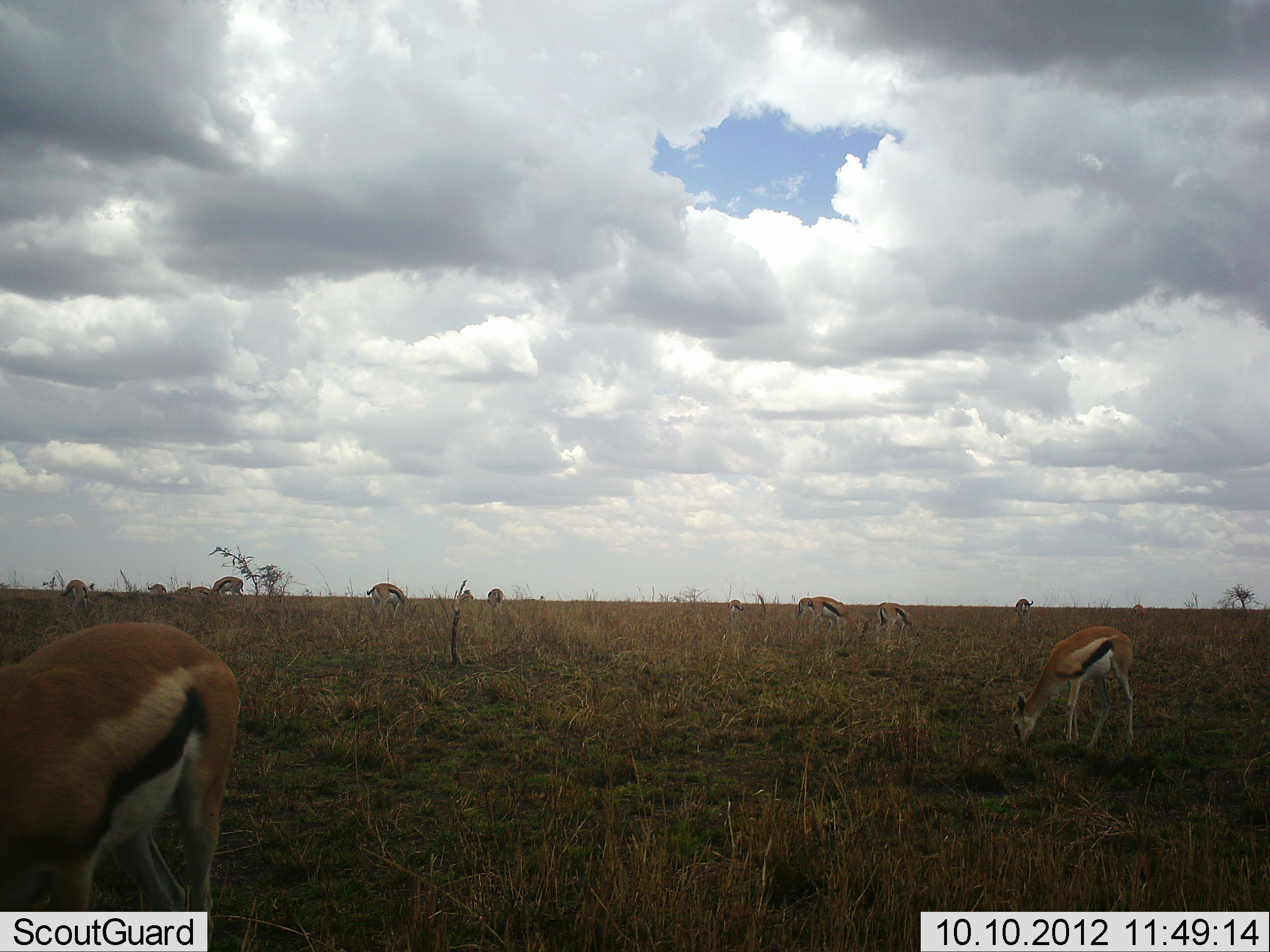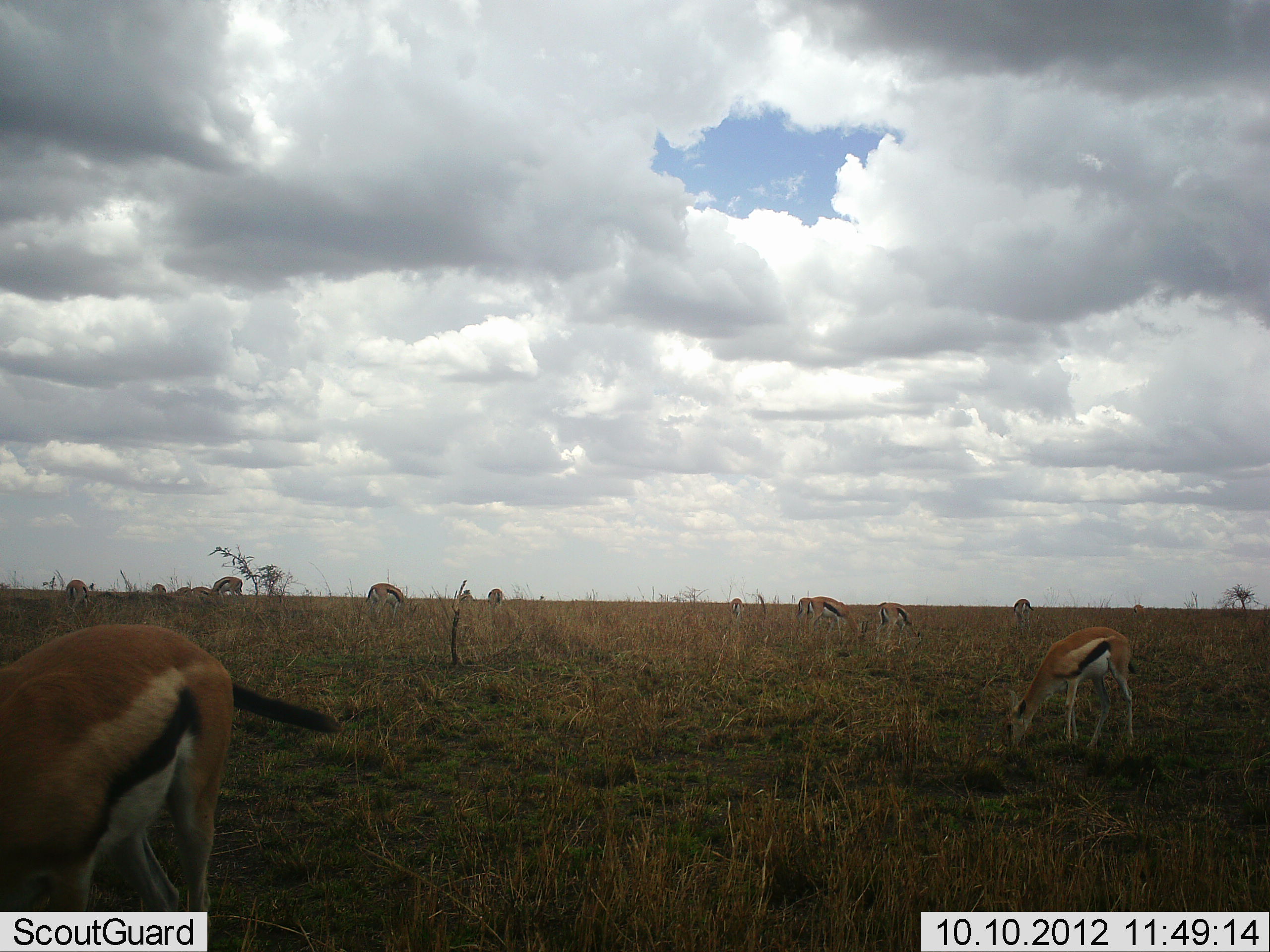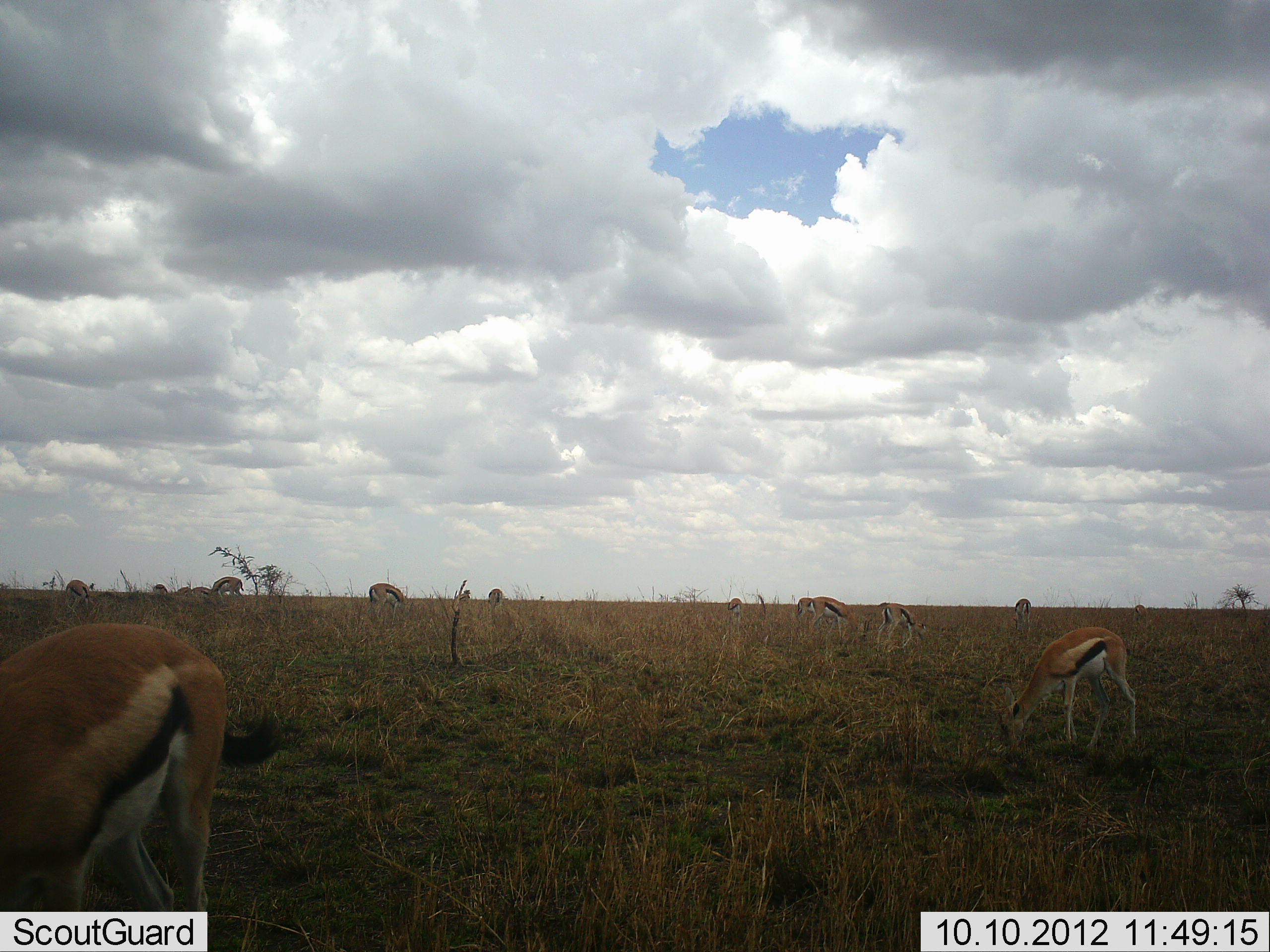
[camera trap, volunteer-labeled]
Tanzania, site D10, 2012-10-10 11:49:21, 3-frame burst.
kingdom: Animalia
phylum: Chordata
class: Mammalia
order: Artiodactyla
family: Bovidae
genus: Eudorcas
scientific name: Eudorcas thomsonii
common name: thomson's gazelle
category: gazellethomsons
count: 11-50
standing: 30%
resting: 0%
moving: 0%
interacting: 0%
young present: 10%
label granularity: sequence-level